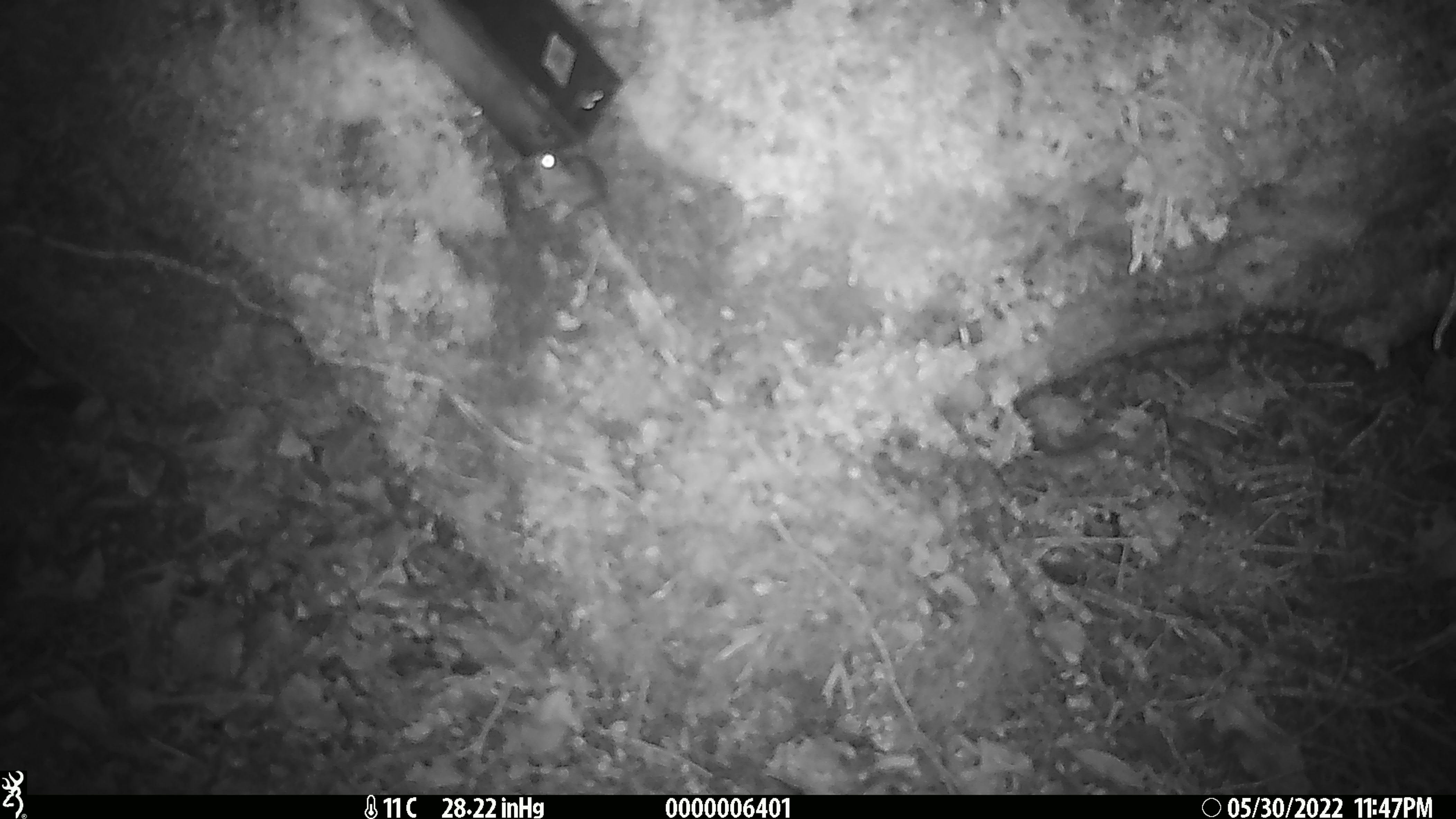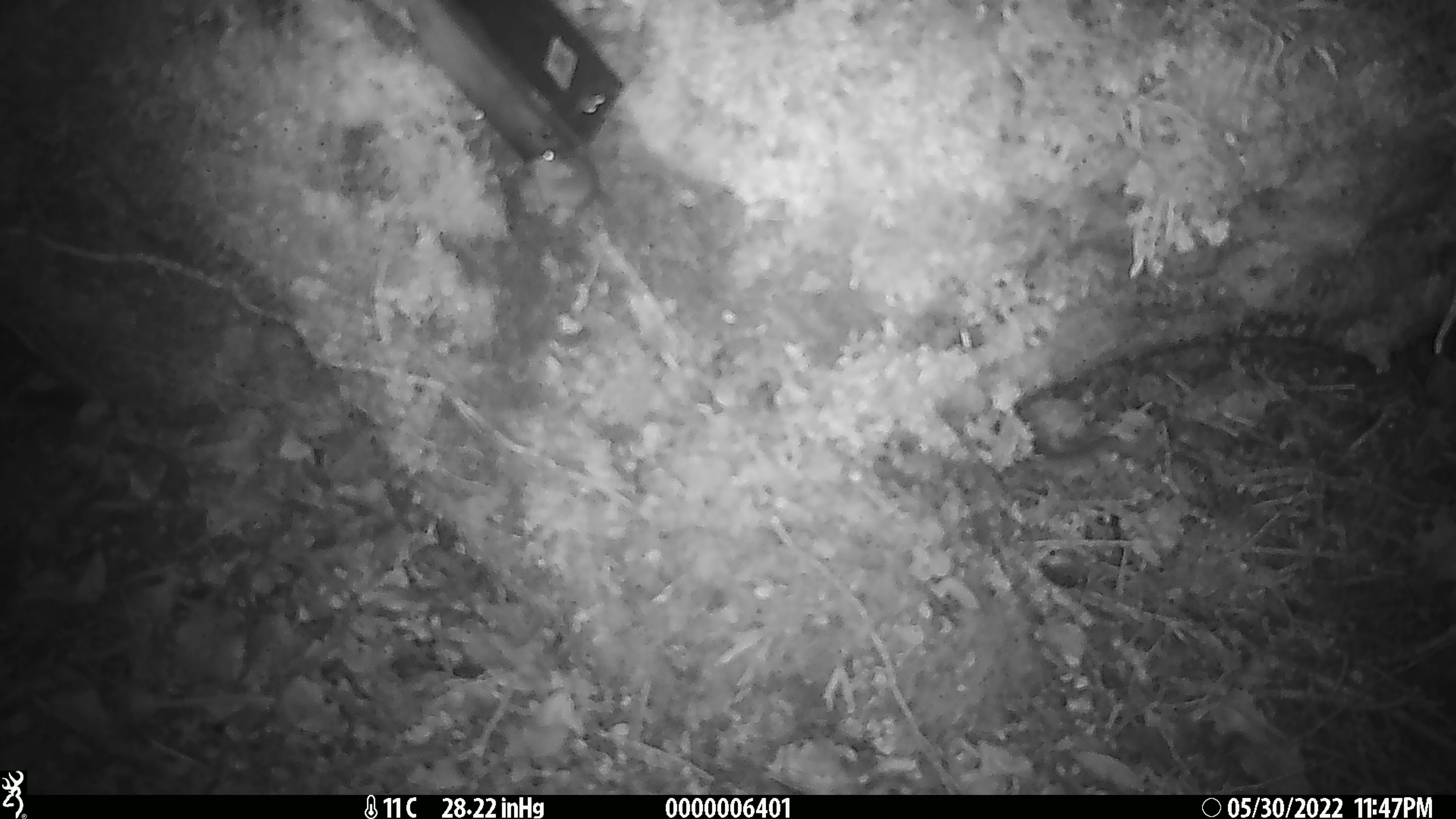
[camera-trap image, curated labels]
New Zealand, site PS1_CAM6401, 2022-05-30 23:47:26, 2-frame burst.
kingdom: Animalia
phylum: Chordata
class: Mammalia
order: Rodentia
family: Muridae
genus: Mus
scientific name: Mus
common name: mouse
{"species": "mouse (Mus)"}